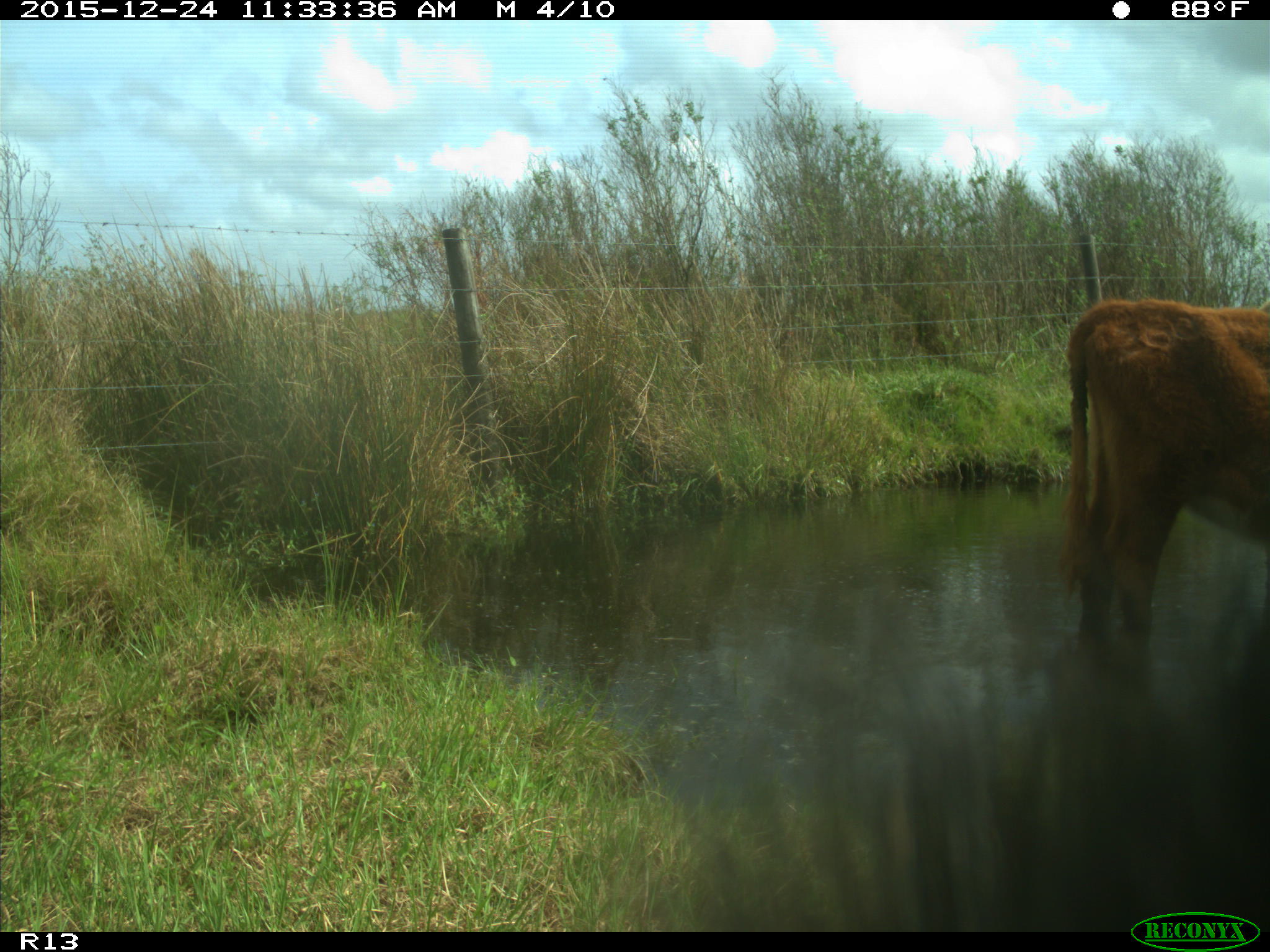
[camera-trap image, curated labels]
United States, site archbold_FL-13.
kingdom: Animalia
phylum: Chordata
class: Mammalia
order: Artiodactyla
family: Bovidae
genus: Bos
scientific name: Bos taurus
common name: domestic cow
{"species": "Bos taurus (domestic cow)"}